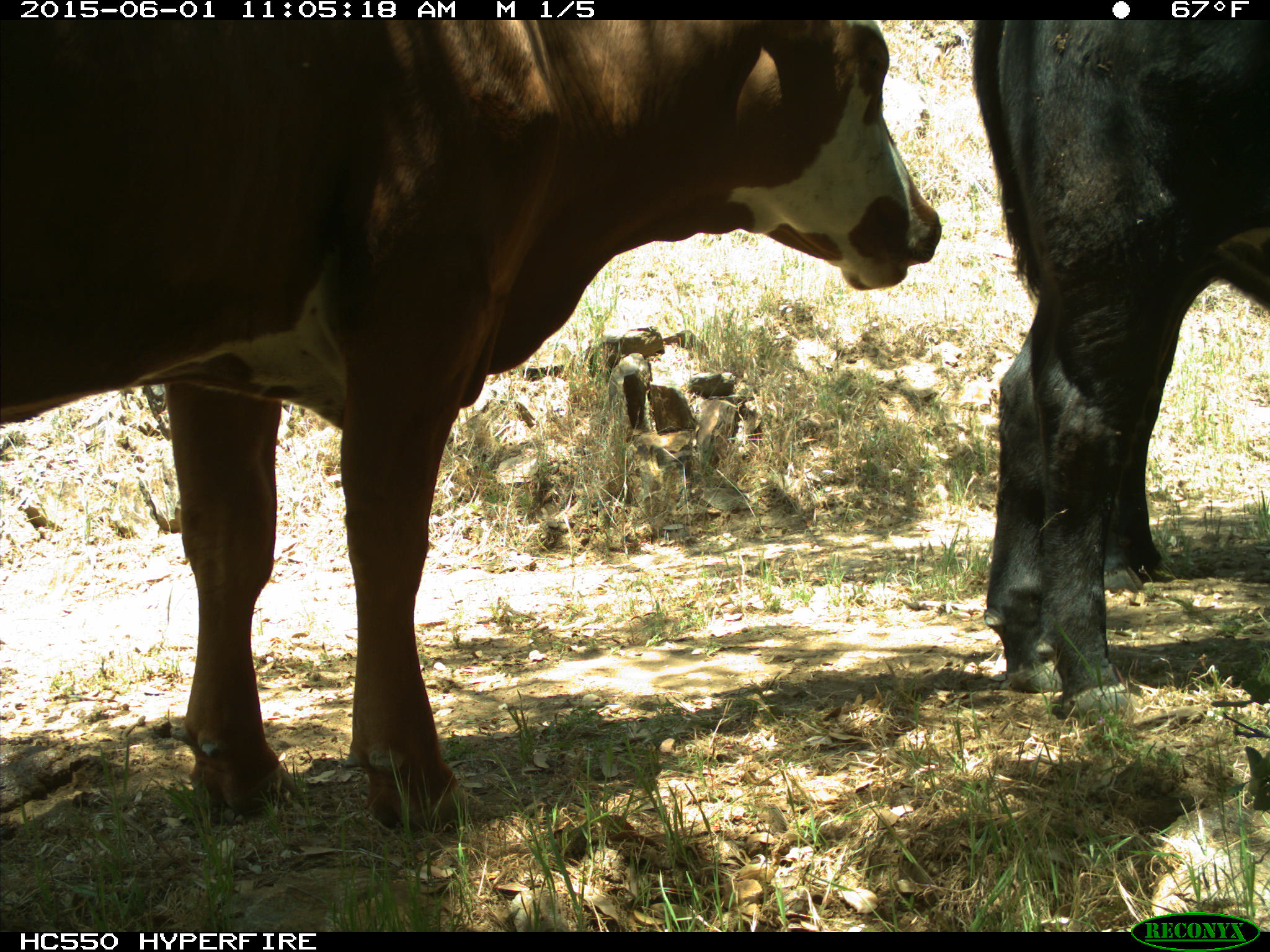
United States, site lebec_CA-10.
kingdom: Animalia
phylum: Chordata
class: Mammalia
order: Artiodactyla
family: Bovidae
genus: Bos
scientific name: Bos taurus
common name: domestic cow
Bos taurus (domestic cow).